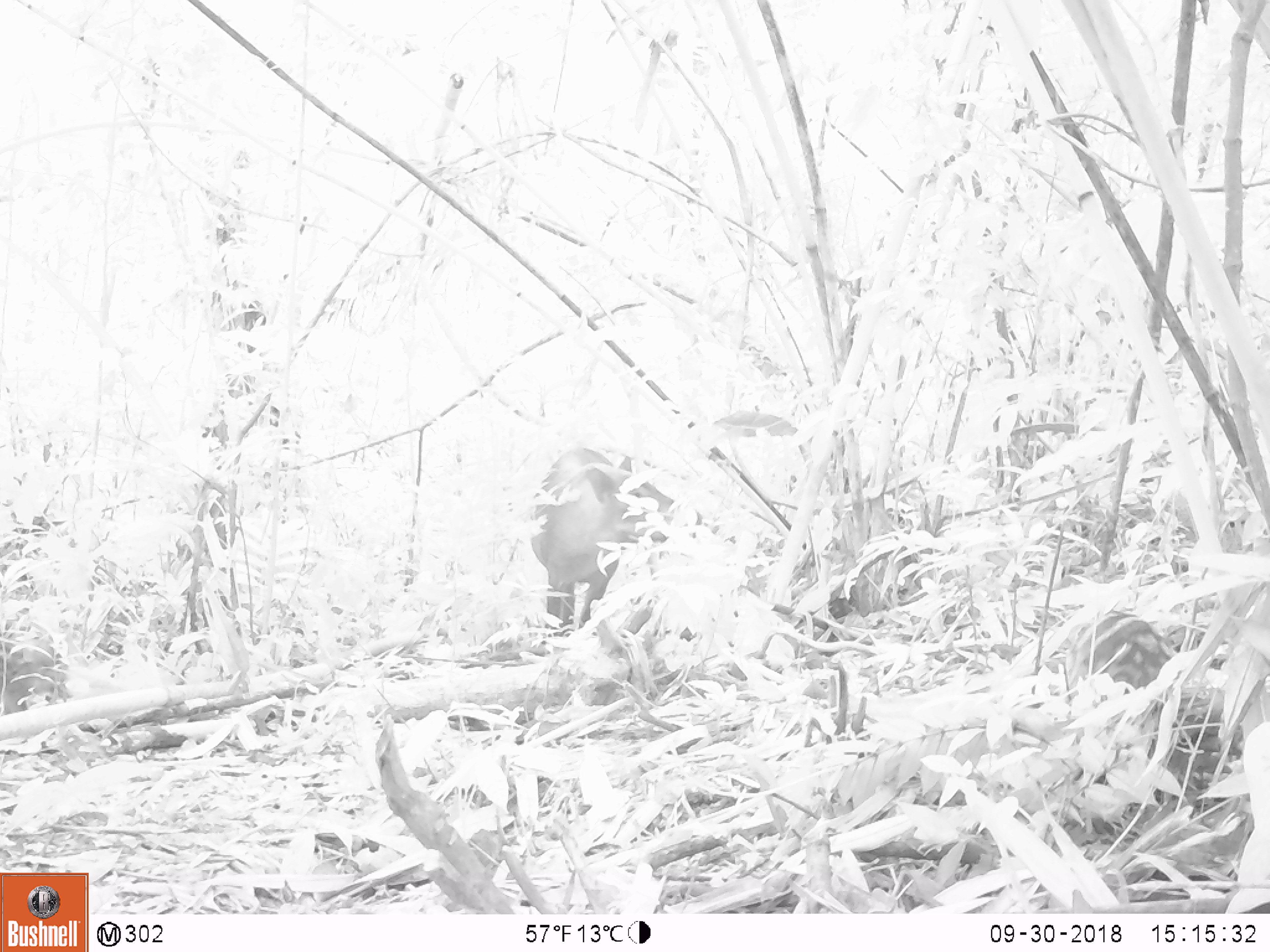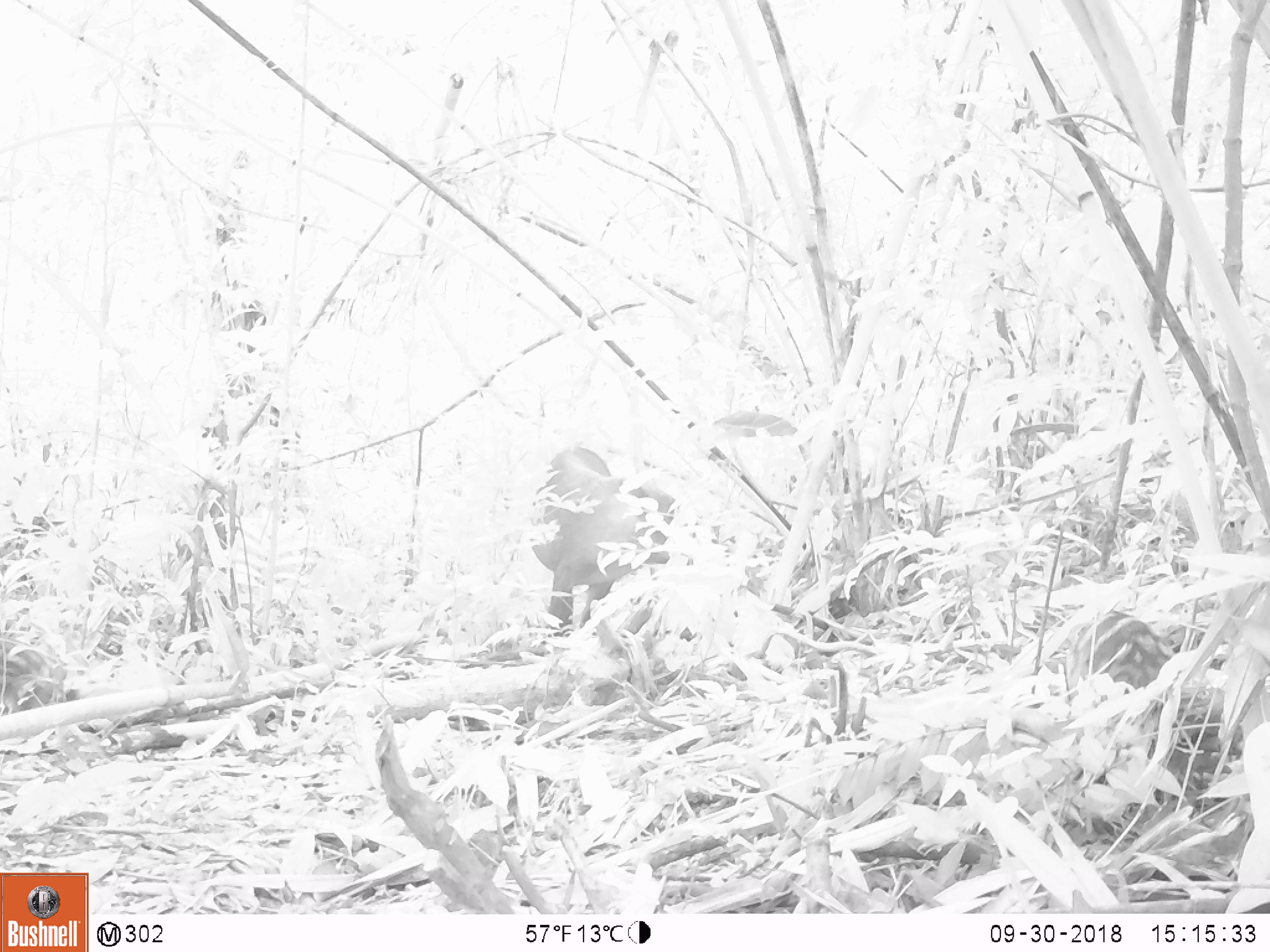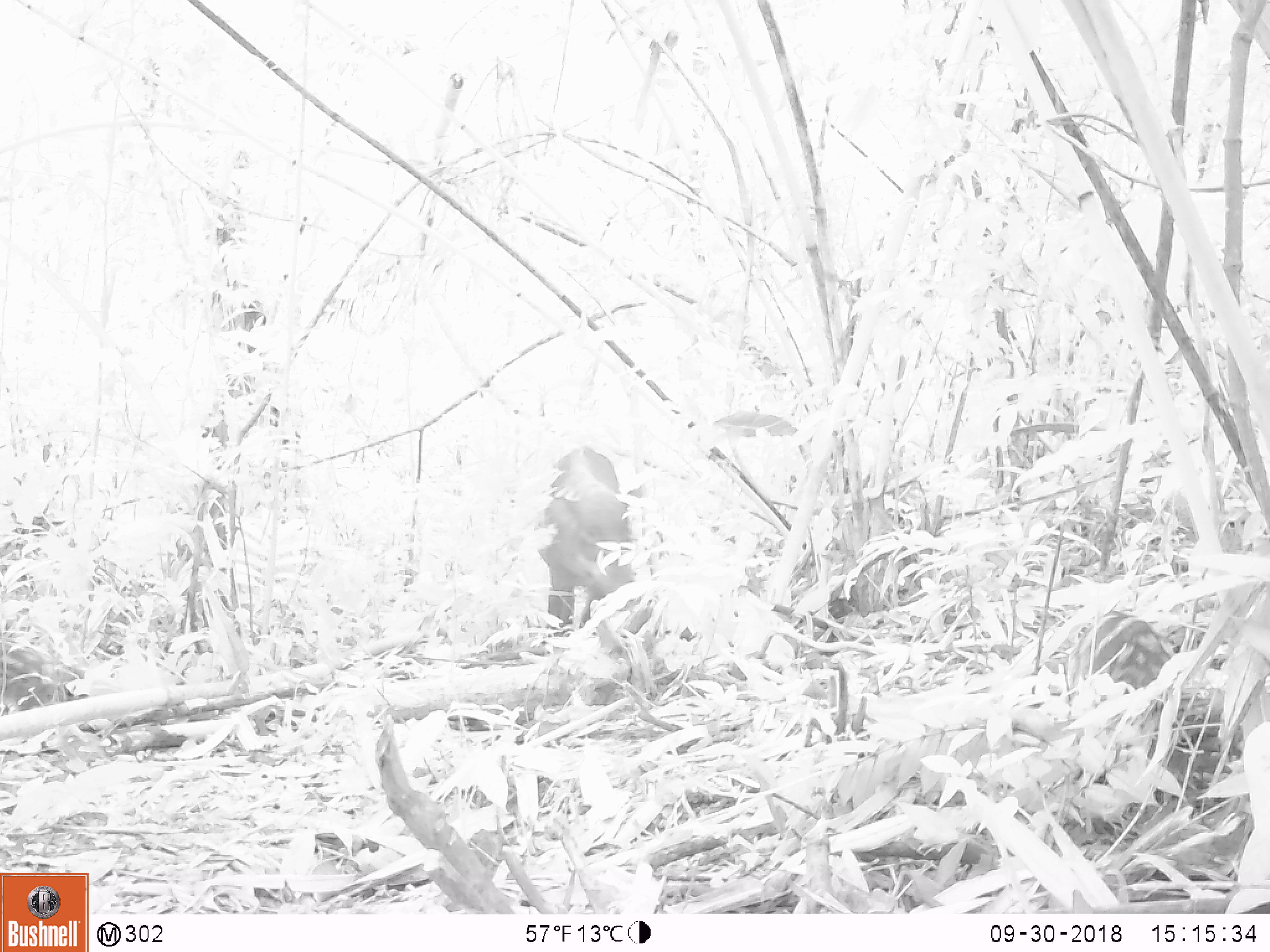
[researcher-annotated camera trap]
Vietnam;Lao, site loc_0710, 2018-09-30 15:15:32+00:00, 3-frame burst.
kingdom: Animalia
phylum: Chordata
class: Mammalia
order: Artiodactyla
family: Suidae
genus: Sus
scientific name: Sus scrofa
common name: eurasian wild pig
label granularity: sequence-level